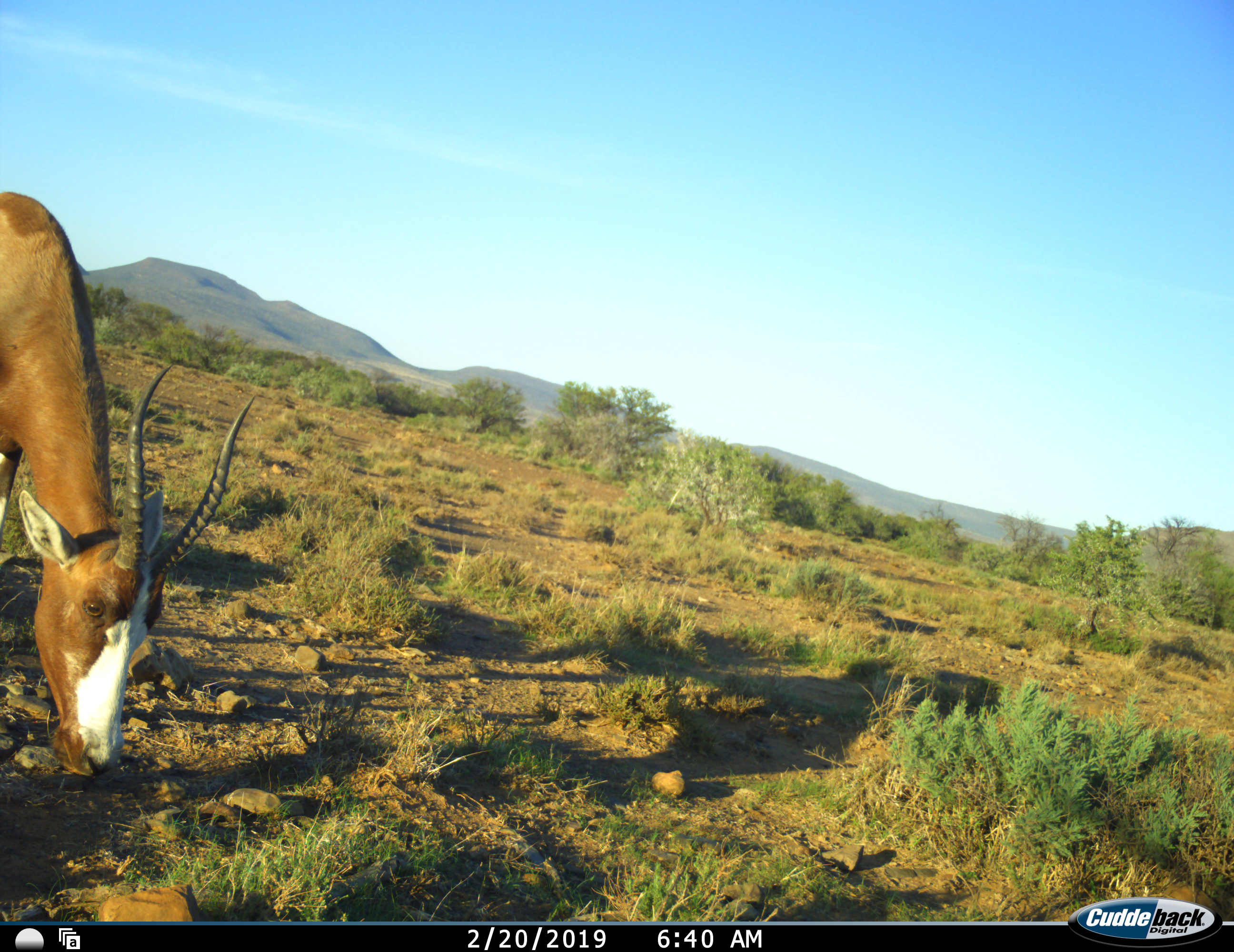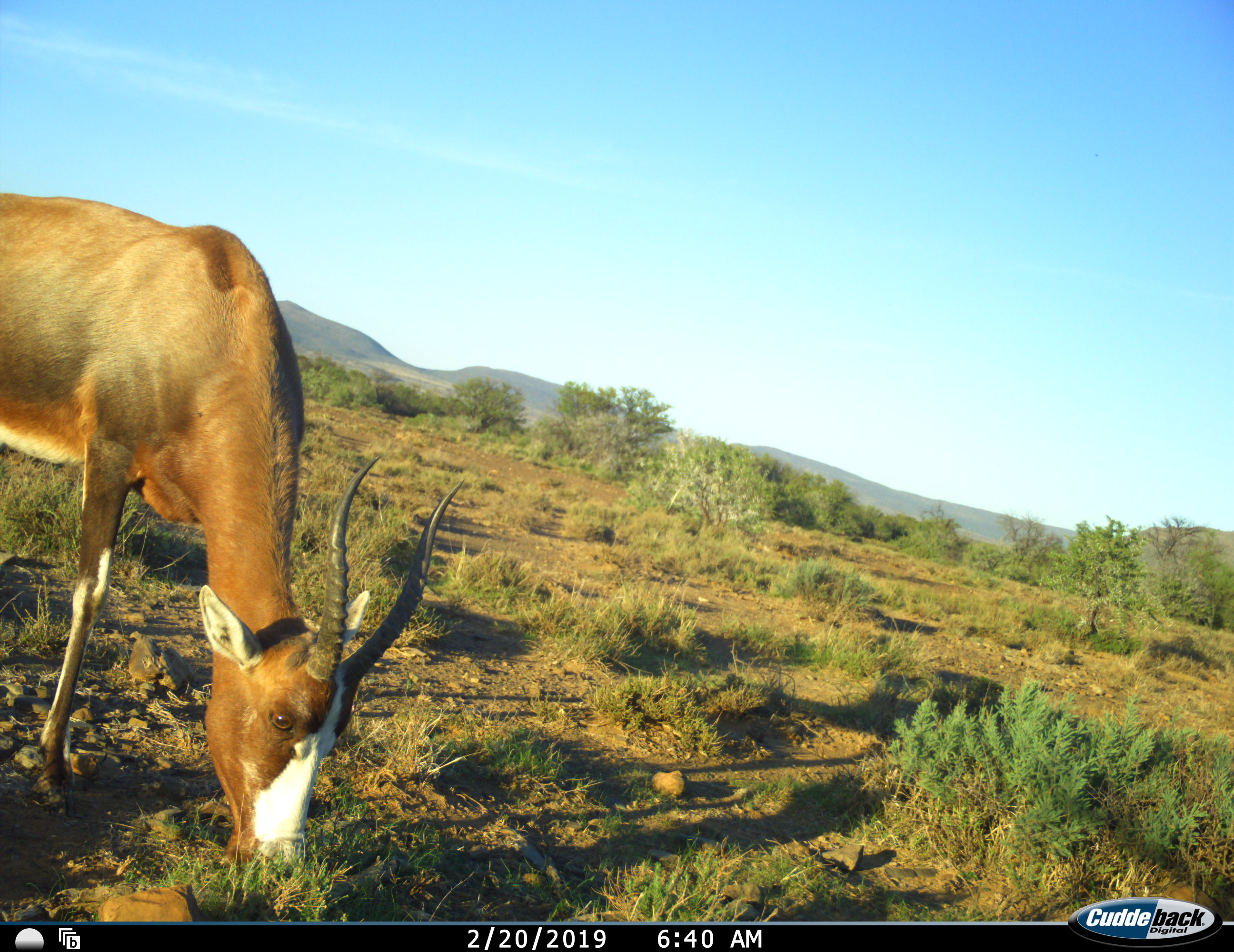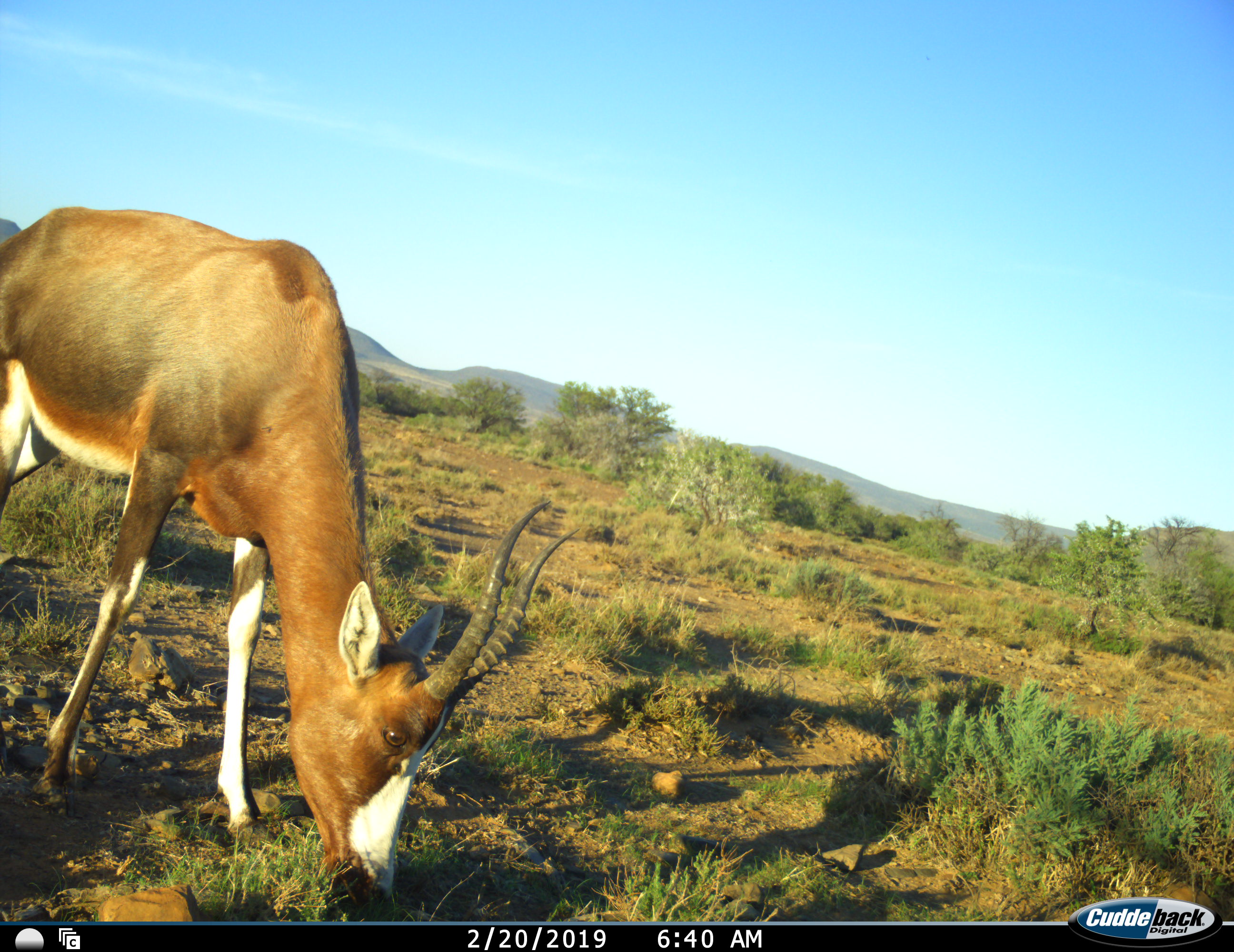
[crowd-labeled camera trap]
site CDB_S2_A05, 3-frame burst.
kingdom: Animalia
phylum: Chordata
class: Mammalia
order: Artiodactyla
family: Bovidae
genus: Damaliscus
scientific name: Damaliscus pygargus phillipsi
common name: blesbok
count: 1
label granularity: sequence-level